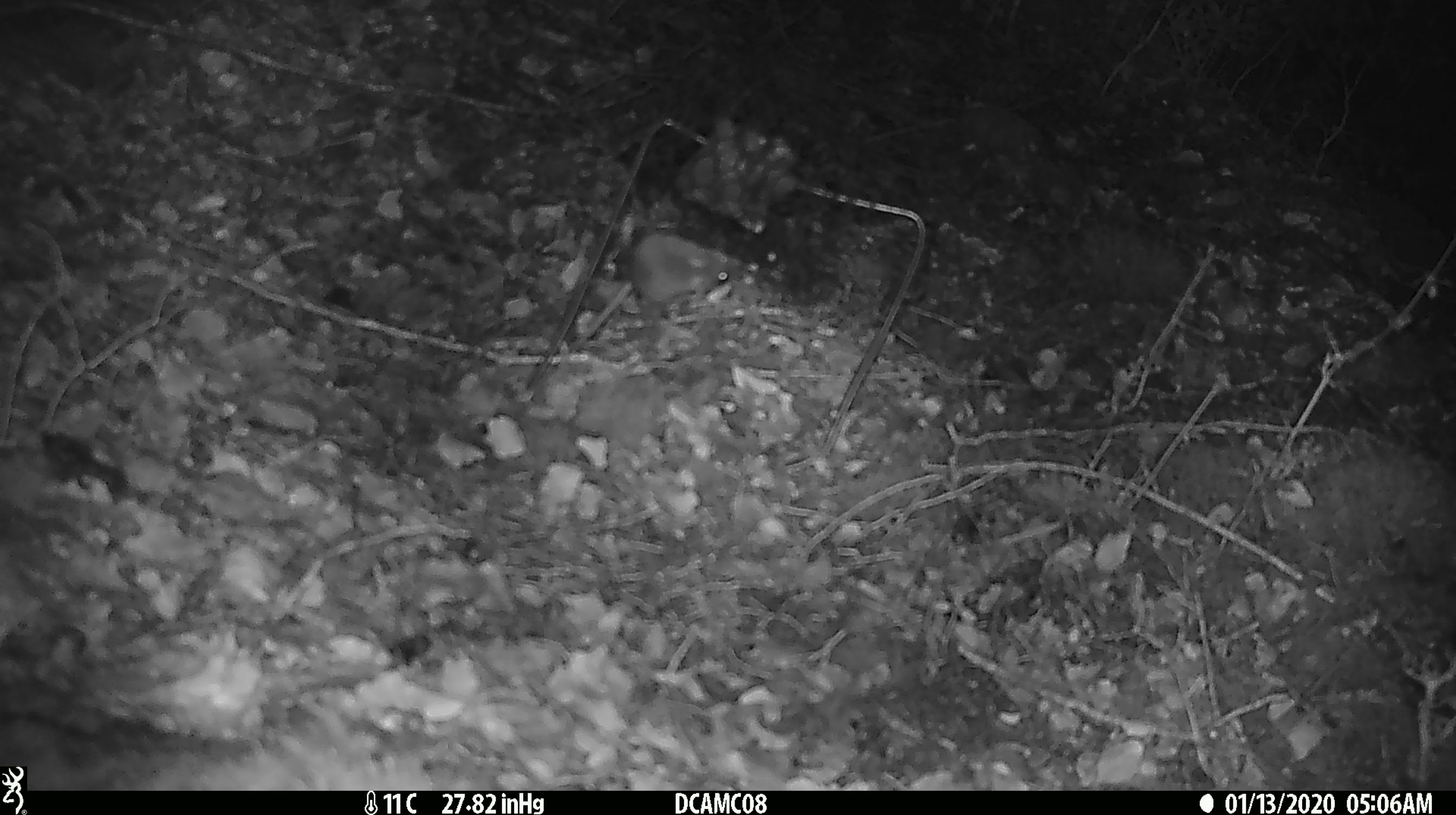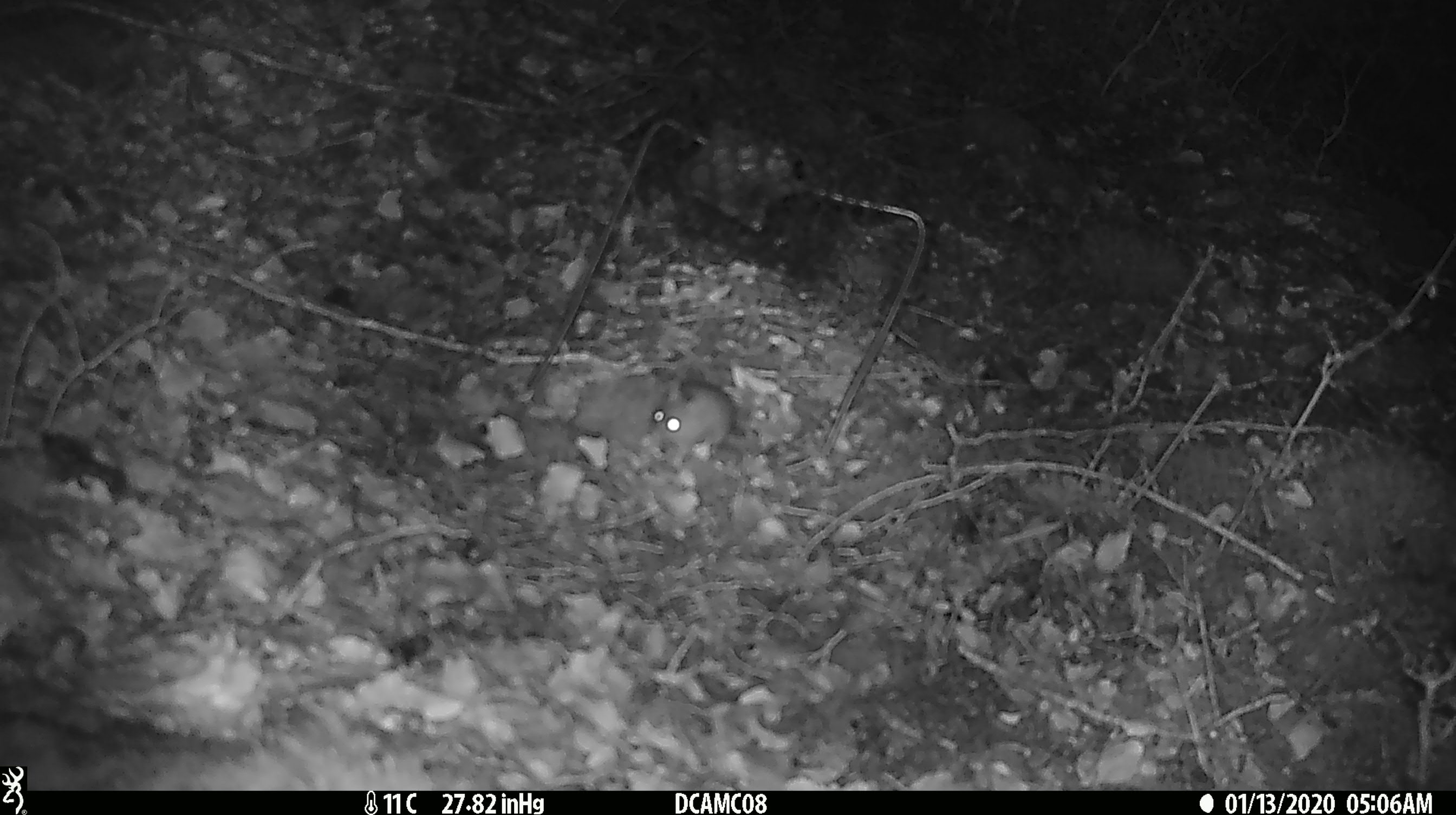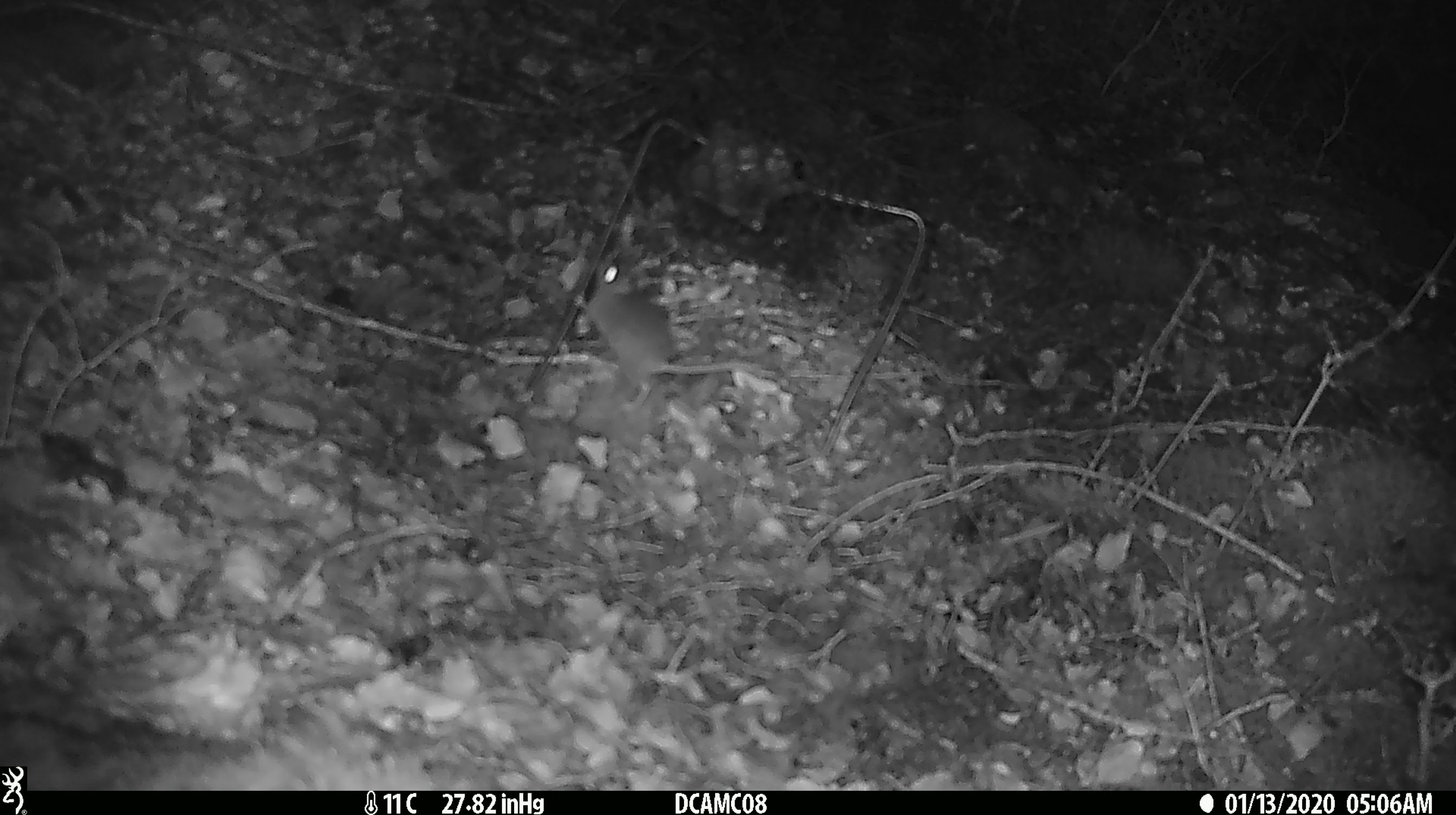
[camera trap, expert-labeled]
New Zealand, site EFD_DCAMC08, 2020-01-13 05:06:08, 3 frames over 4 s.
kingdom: Animalia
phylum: Chordata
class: Mammalia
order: Rodentia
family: Muridae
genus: Mus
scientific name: Mus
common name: mouse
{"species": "mouse (Mus)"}